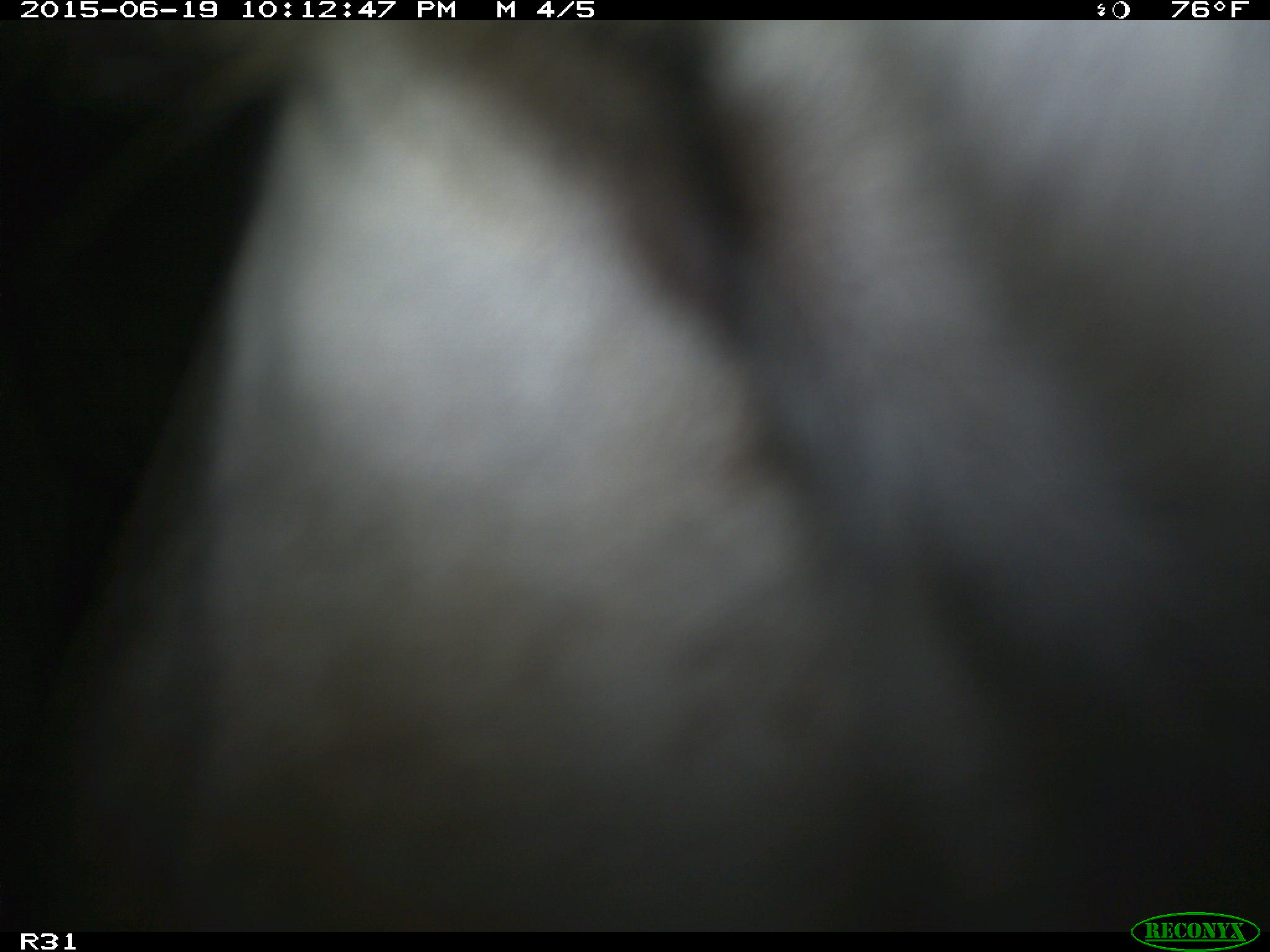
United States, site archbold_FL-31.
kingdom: Animalia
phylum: Chordata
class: Mammalia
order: Artiodactyla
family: Bovidae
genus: Bos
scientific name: Bos taurus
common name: domestic cow